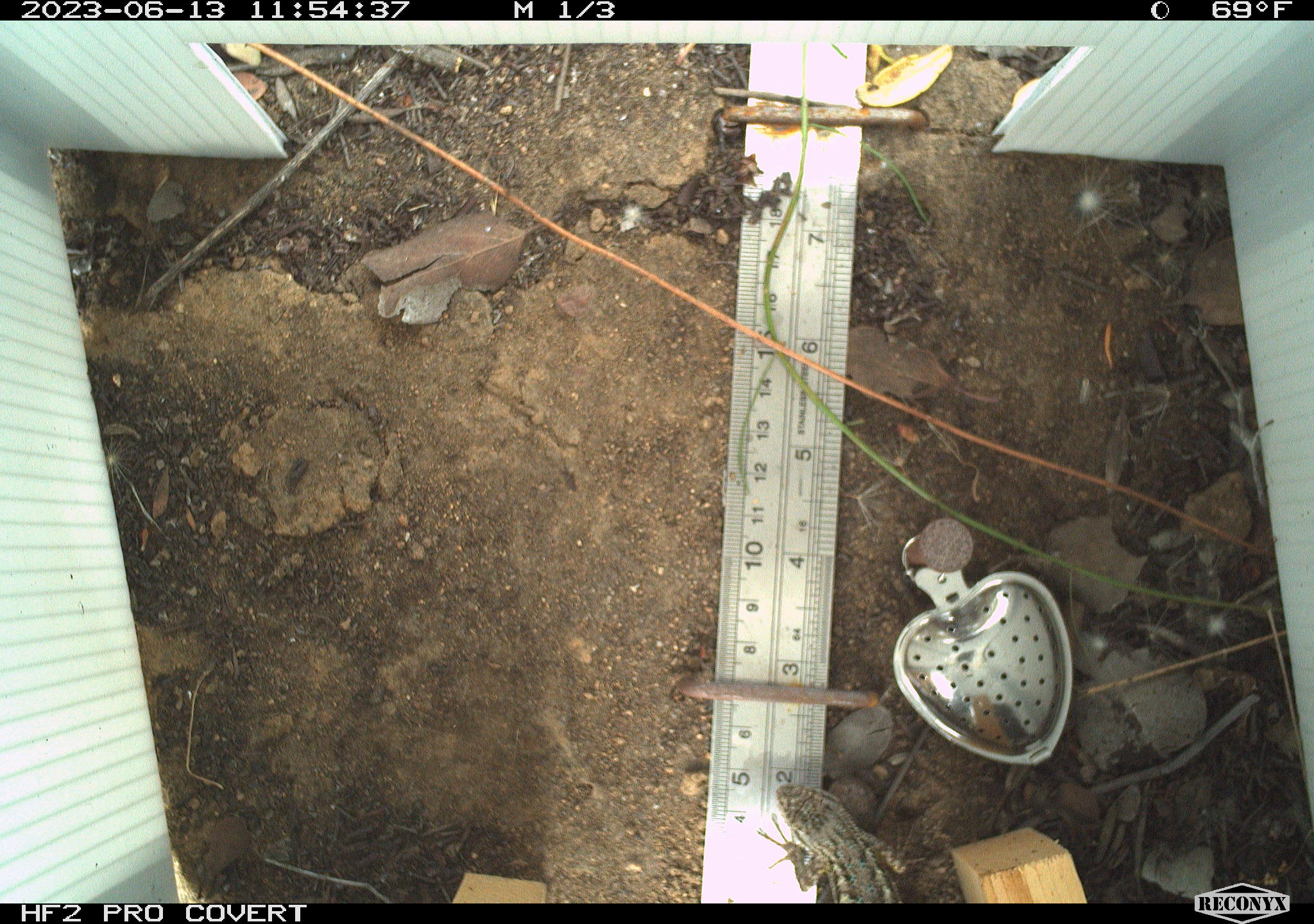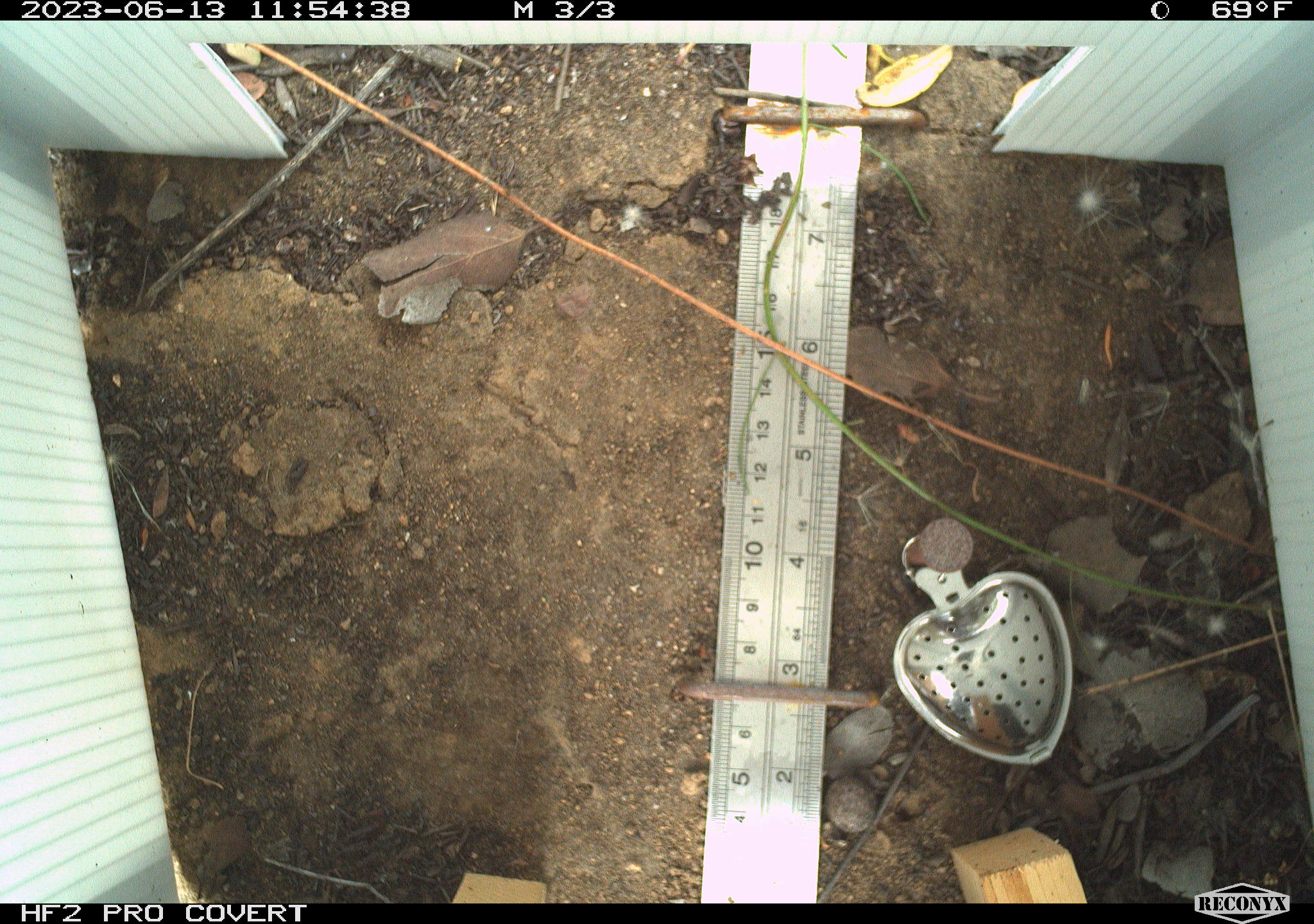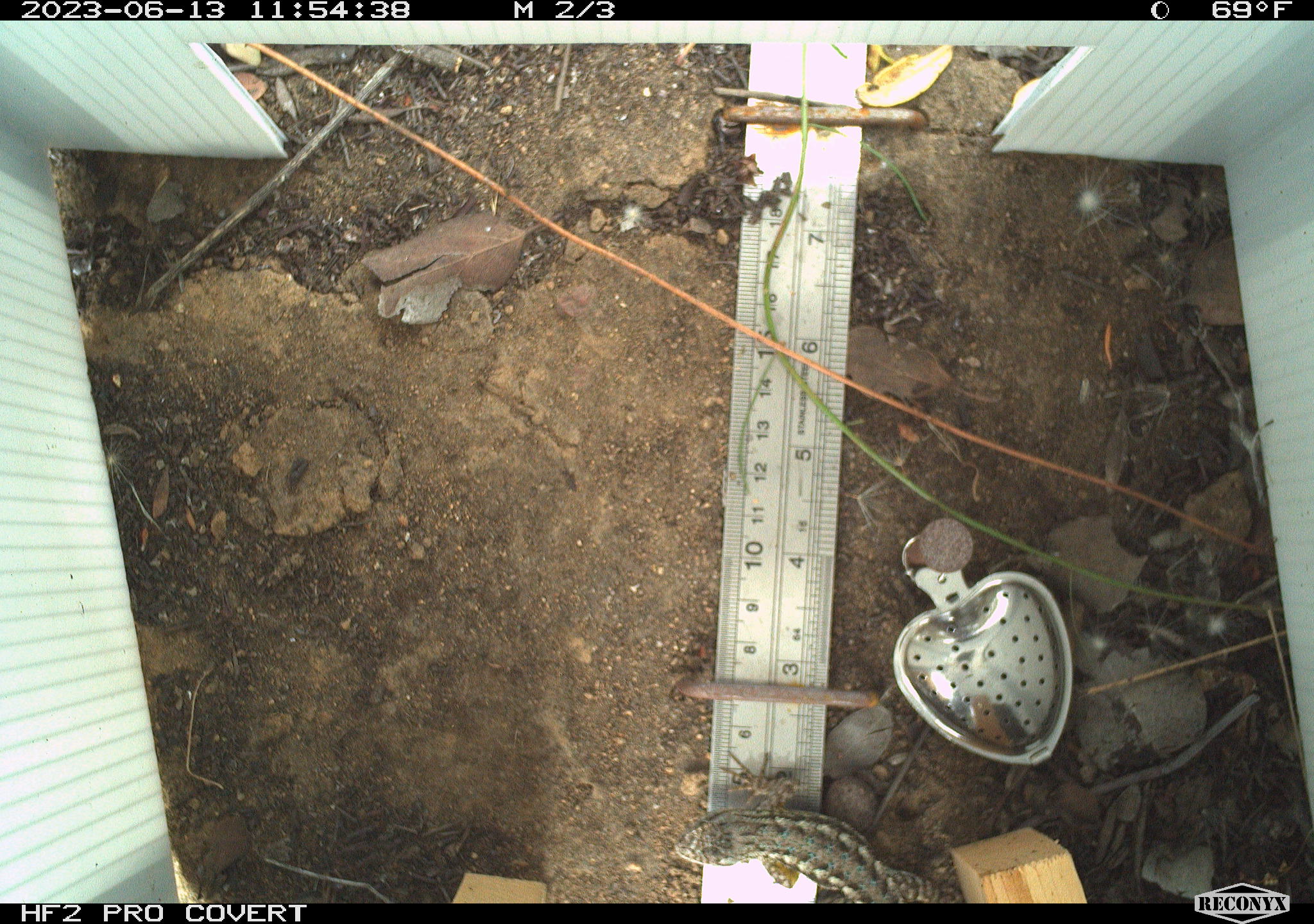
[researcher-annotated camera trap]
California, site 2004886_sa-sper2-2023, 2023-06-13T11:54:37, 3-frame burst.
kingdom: Animalia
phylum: Chordata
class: Reptilia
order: Squamata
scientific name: Squamata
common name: lizards and snakes